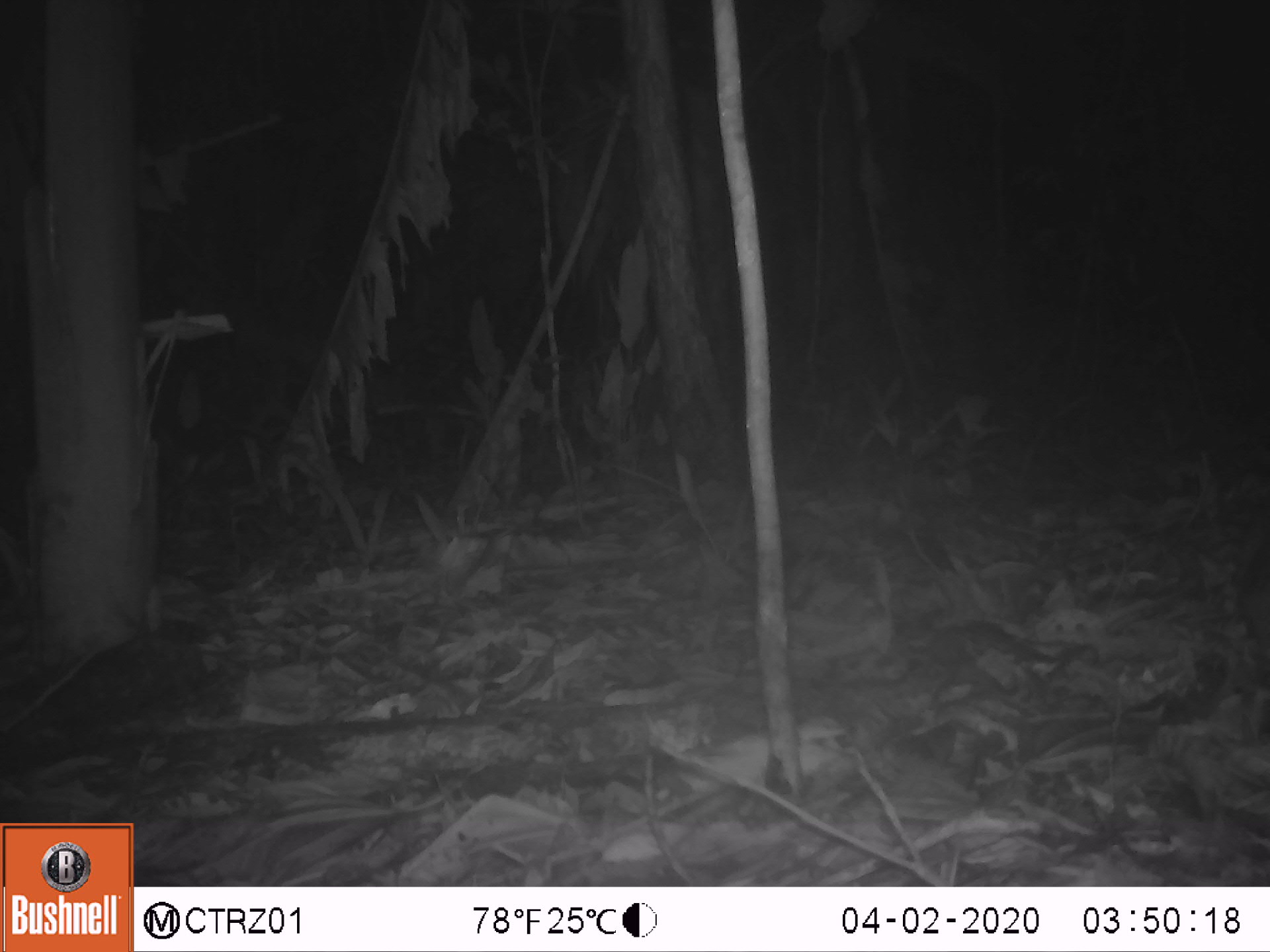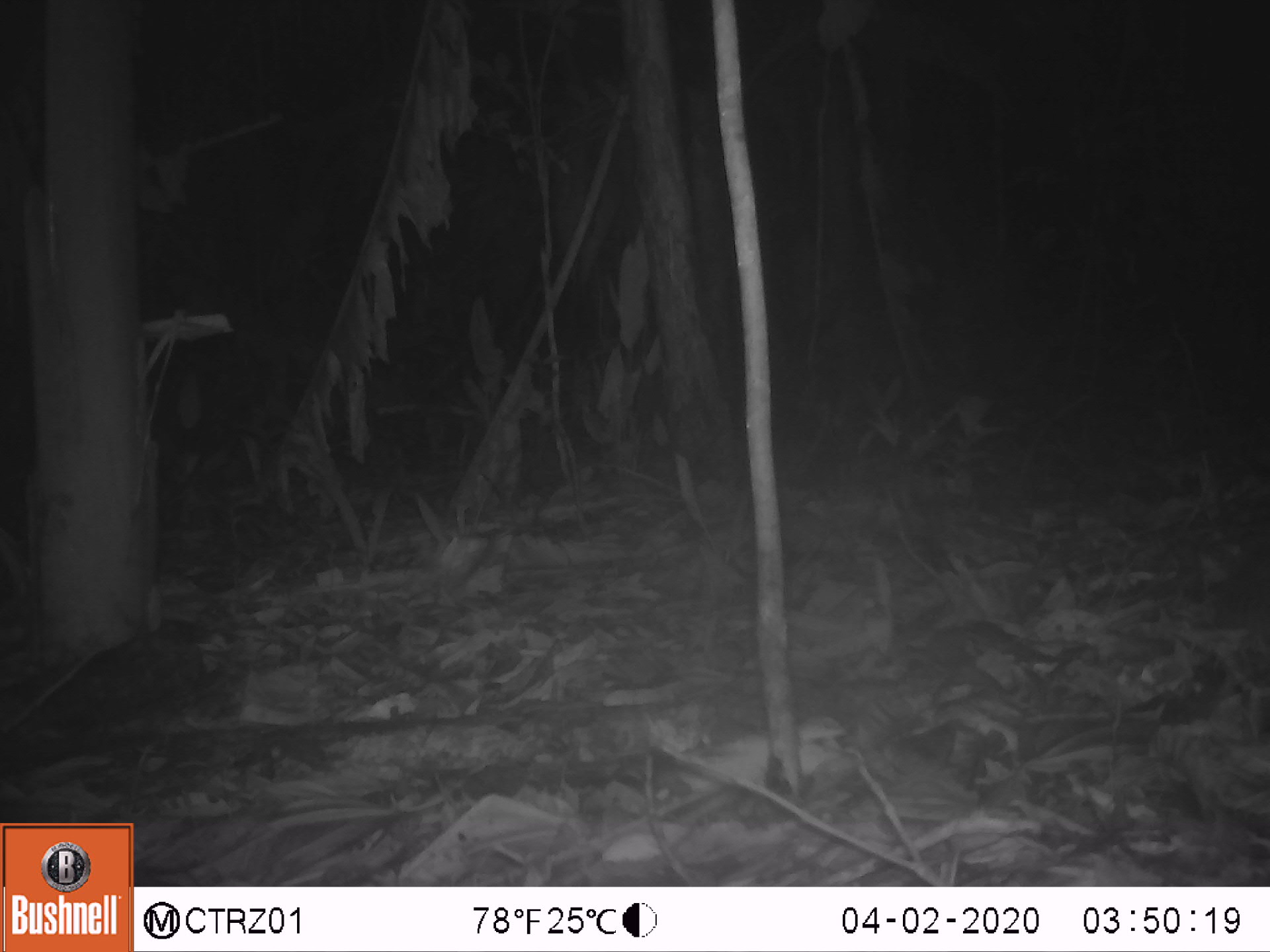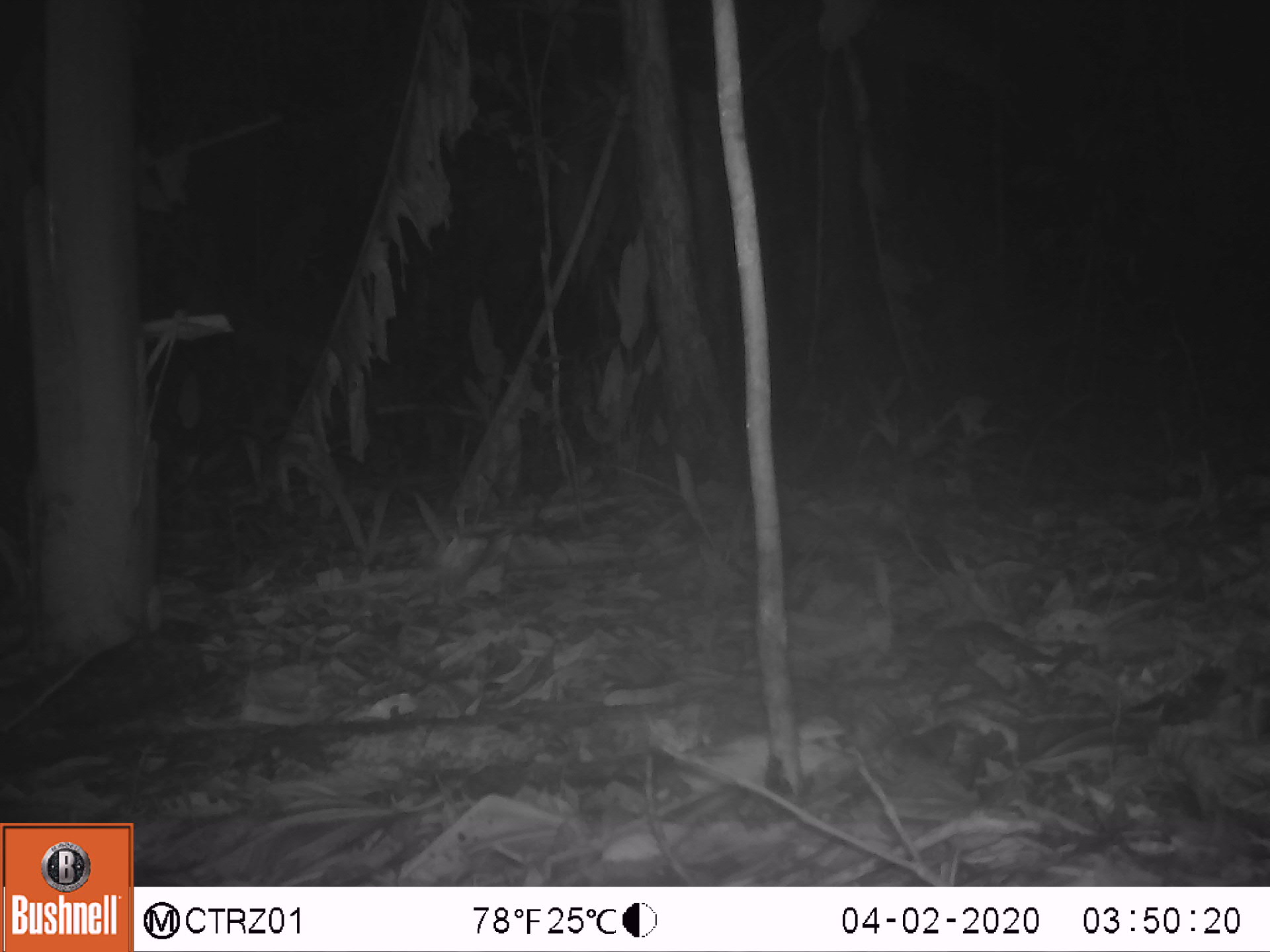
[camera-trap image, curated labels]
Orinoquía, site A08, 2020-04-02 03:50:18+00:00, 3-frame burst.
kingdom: Animalia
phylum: Chordata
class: Mammalia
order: Cingulata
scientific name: Cingulata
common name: armadillo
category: unknown armadillo